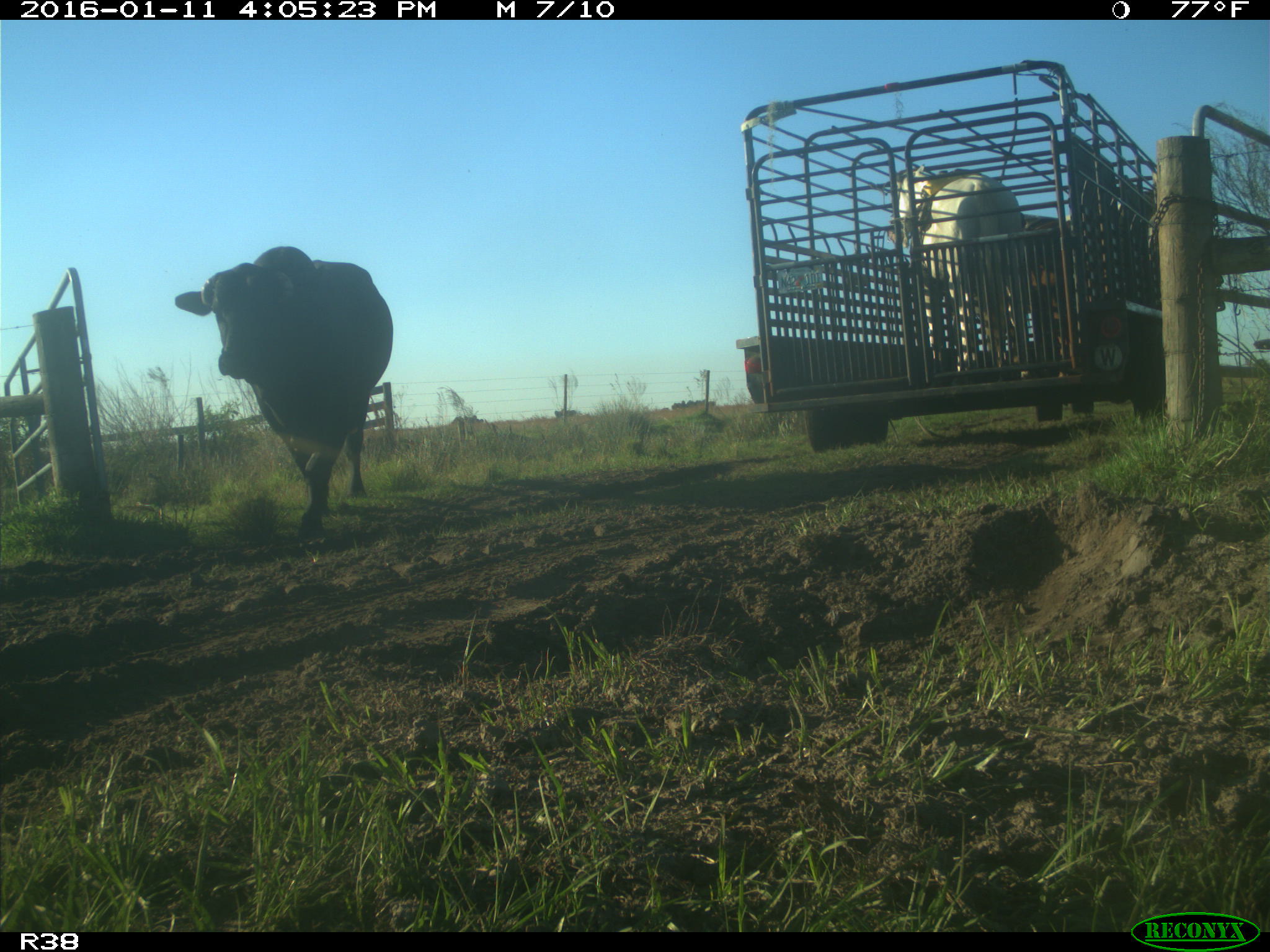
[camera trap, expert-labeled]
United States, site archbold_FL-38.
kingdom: Animalia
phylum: Chordata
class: Mammalia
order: Artiodactyla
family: Bovidae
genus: Bos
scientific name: Bos taurus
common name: domestic cow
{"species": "Bos taurus (domestic cow)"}